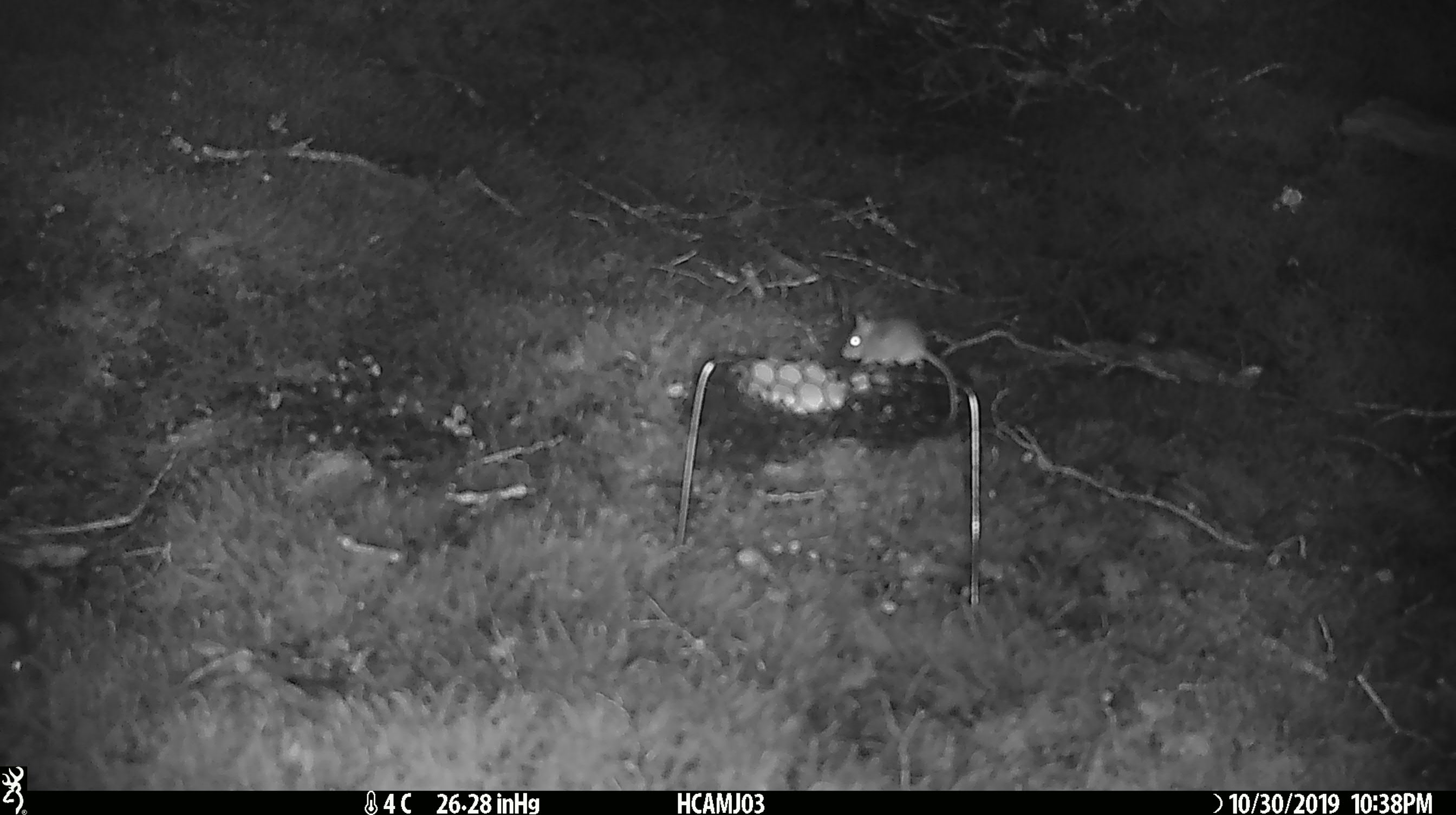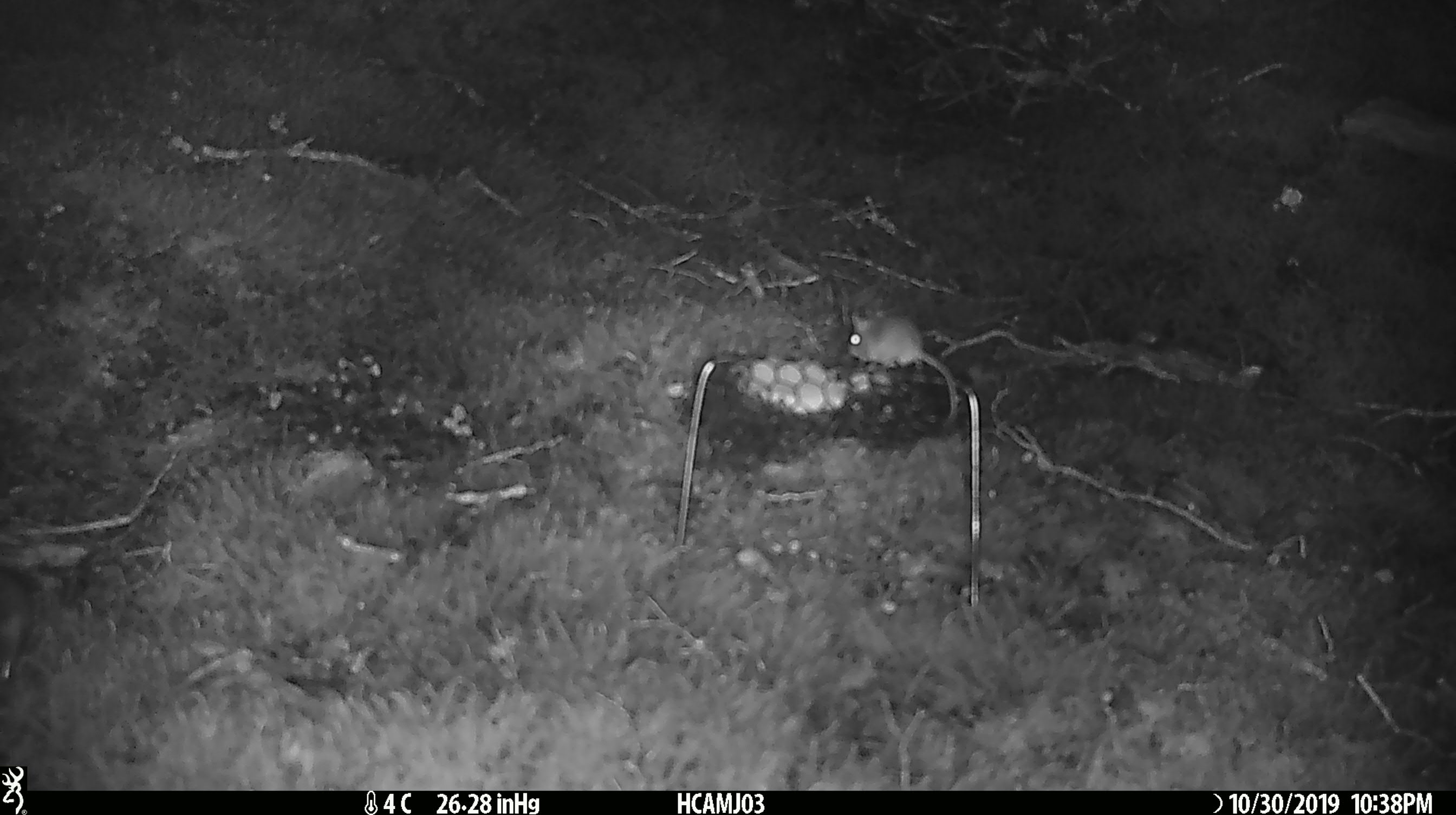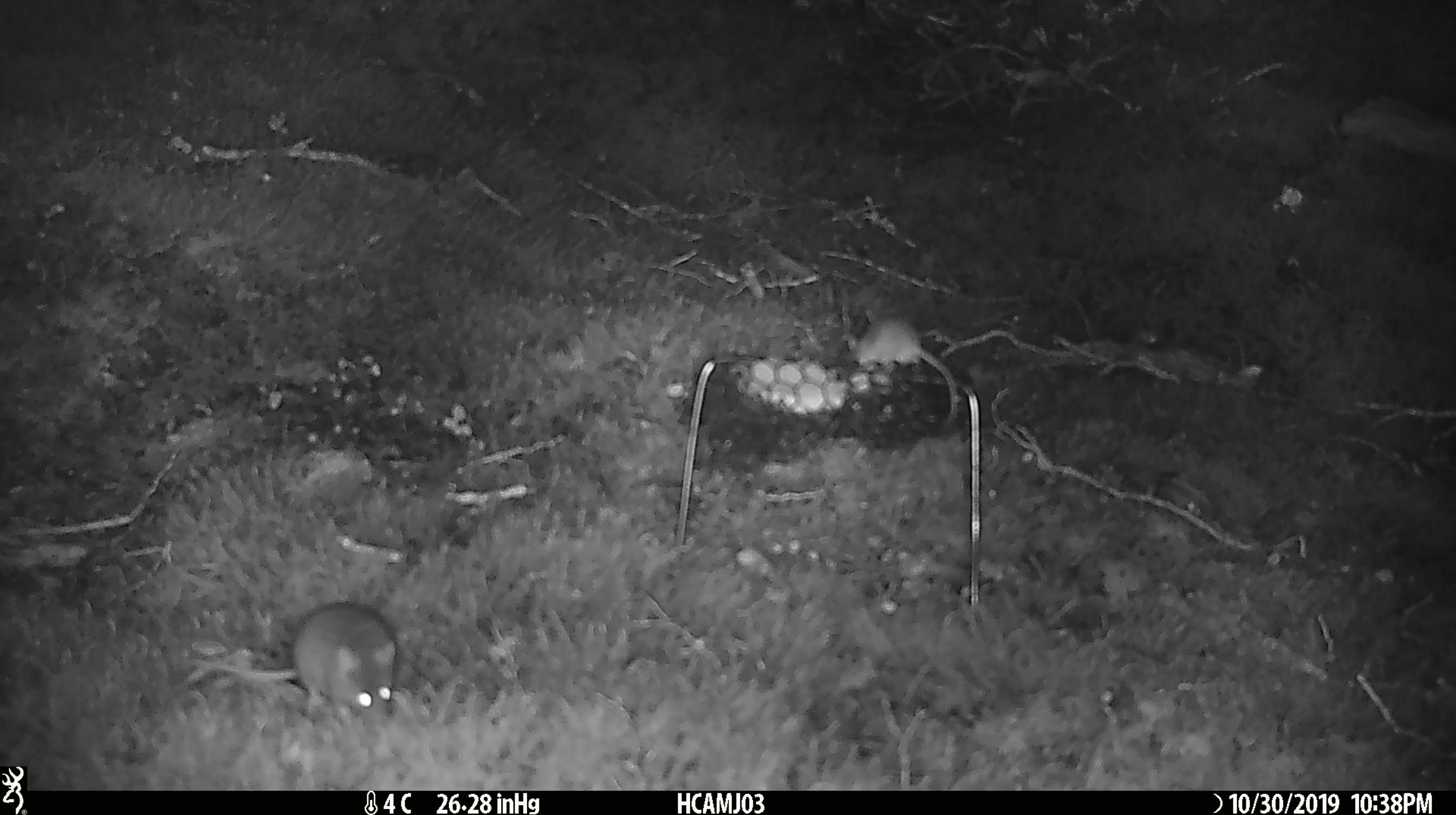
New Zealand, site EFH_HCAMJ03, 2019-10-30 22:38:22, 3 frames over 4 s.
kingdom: Animalia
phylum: Chordata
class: Mammalia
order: Rodentia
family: Muridae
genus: Mus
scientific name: Mus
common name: mouse